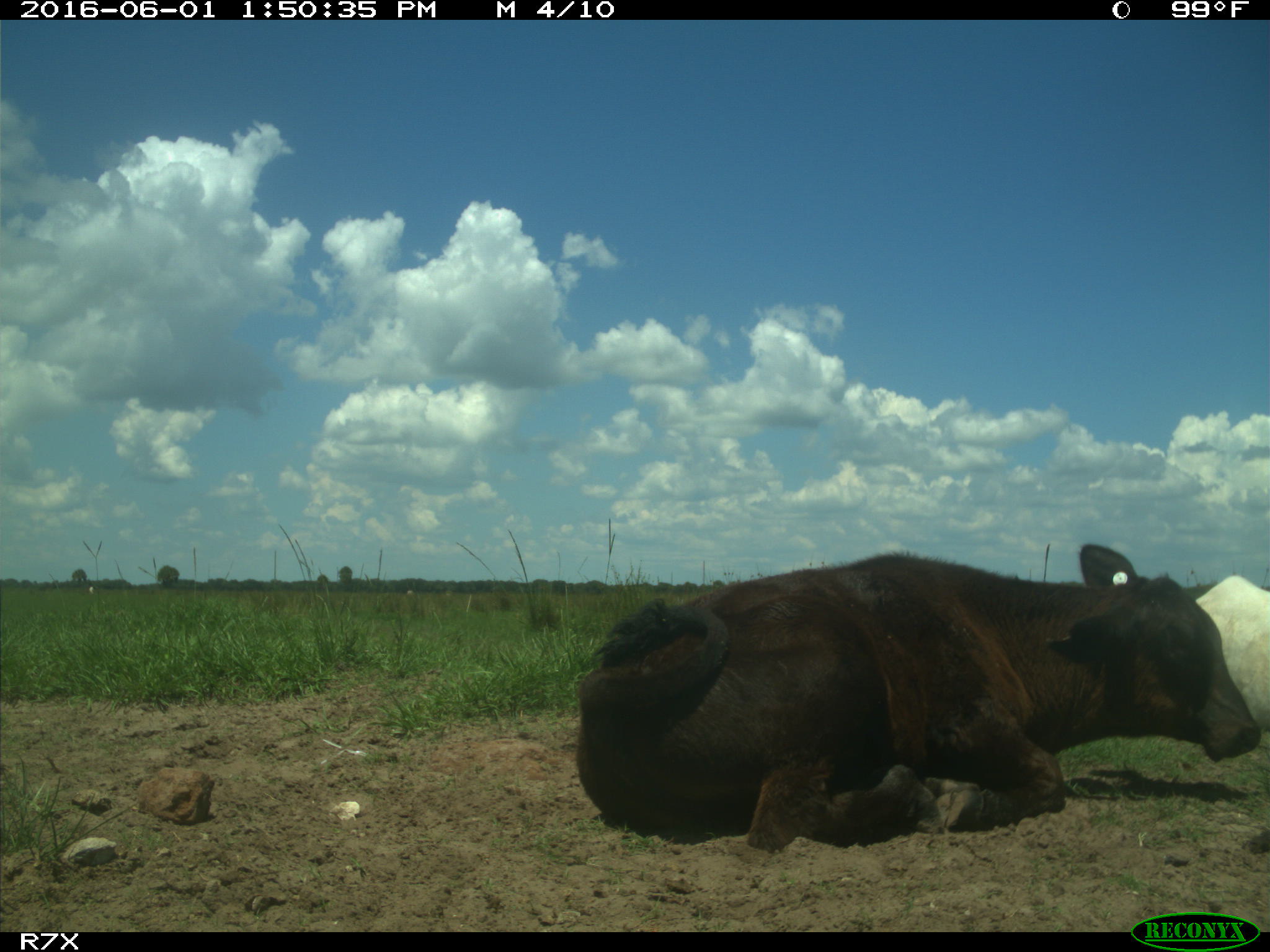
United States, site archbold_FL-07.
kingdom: Animalia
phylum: Chordata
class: Mammalia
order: Artiodactyla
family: Bovidae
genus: Bos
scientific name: Bos taurus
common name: domestic cow